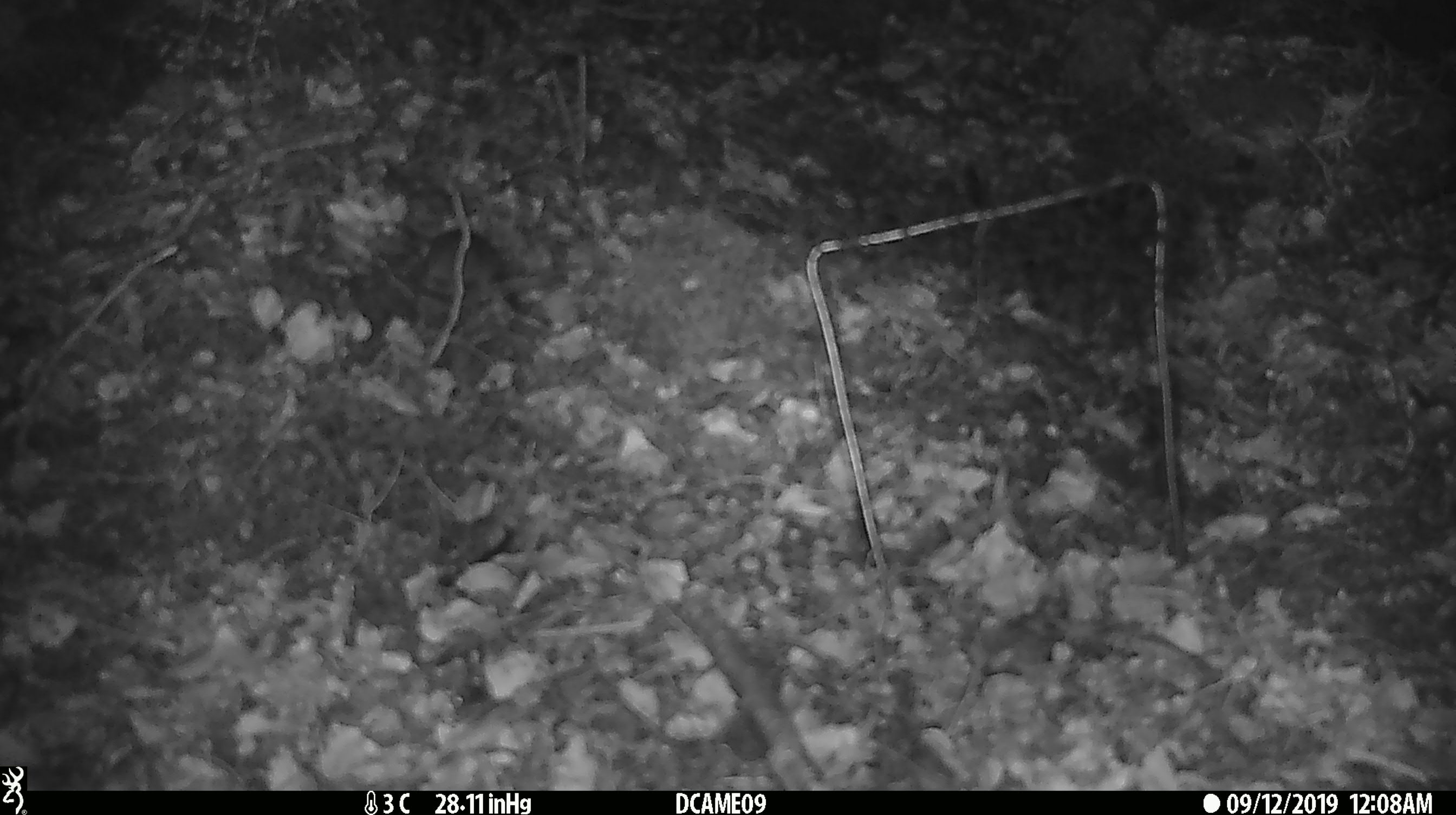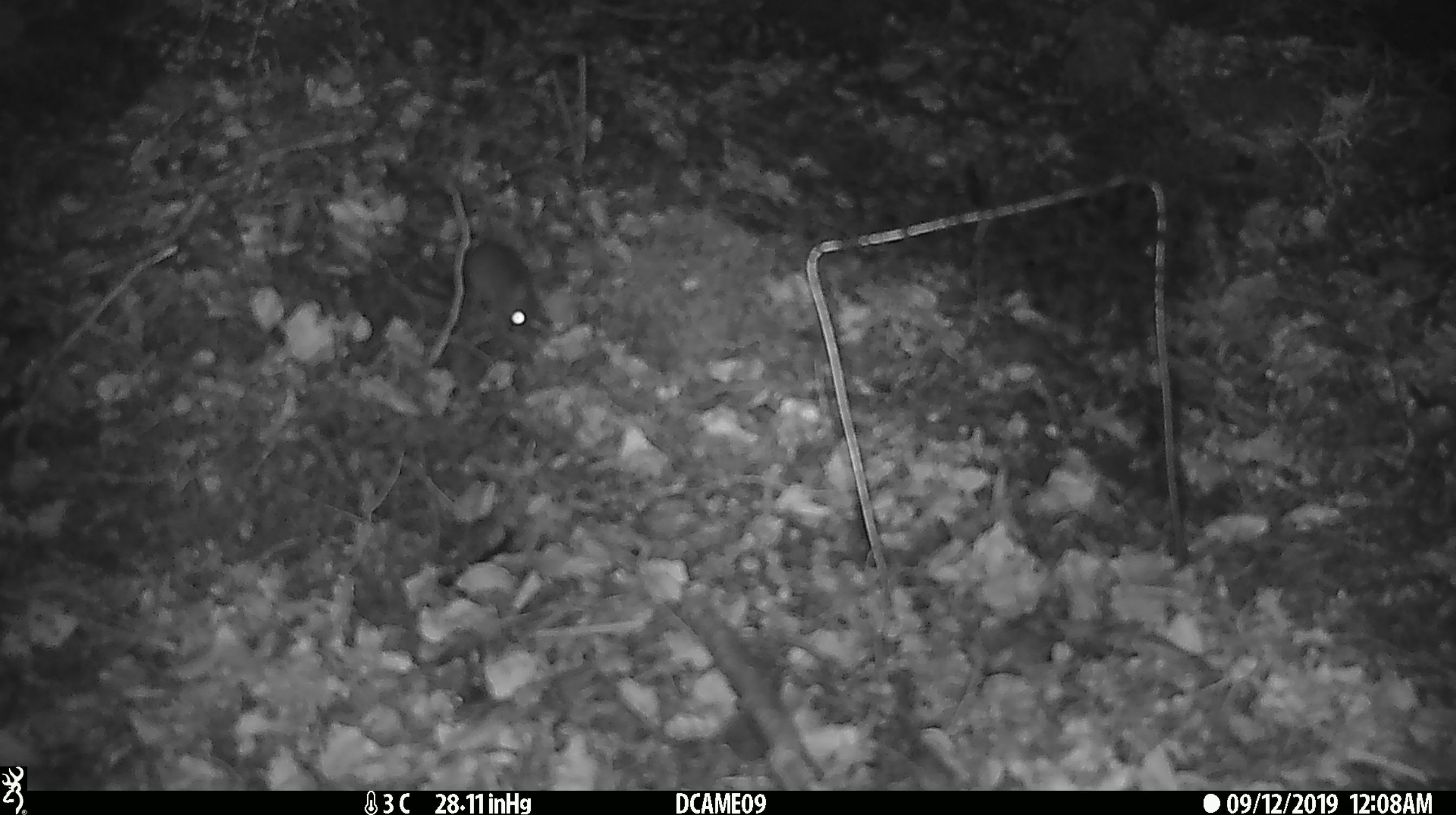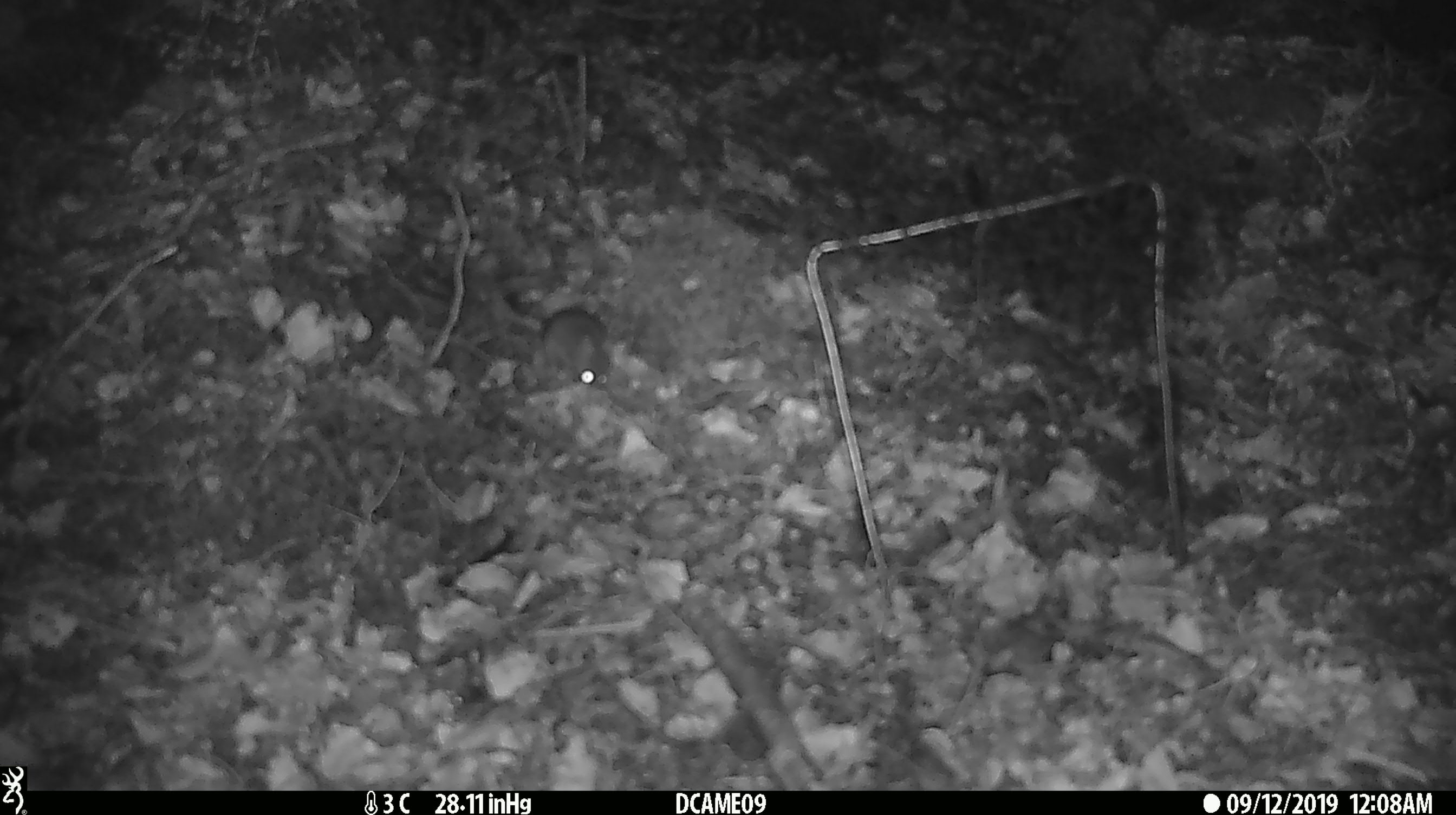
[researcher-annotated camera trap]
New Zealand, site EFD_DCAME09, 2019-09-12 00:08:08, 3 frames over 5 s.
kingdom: Animalia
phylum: Chordata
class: Mammalia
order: Rodentia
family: Muridae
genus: Mus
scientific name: Mus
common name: mouse